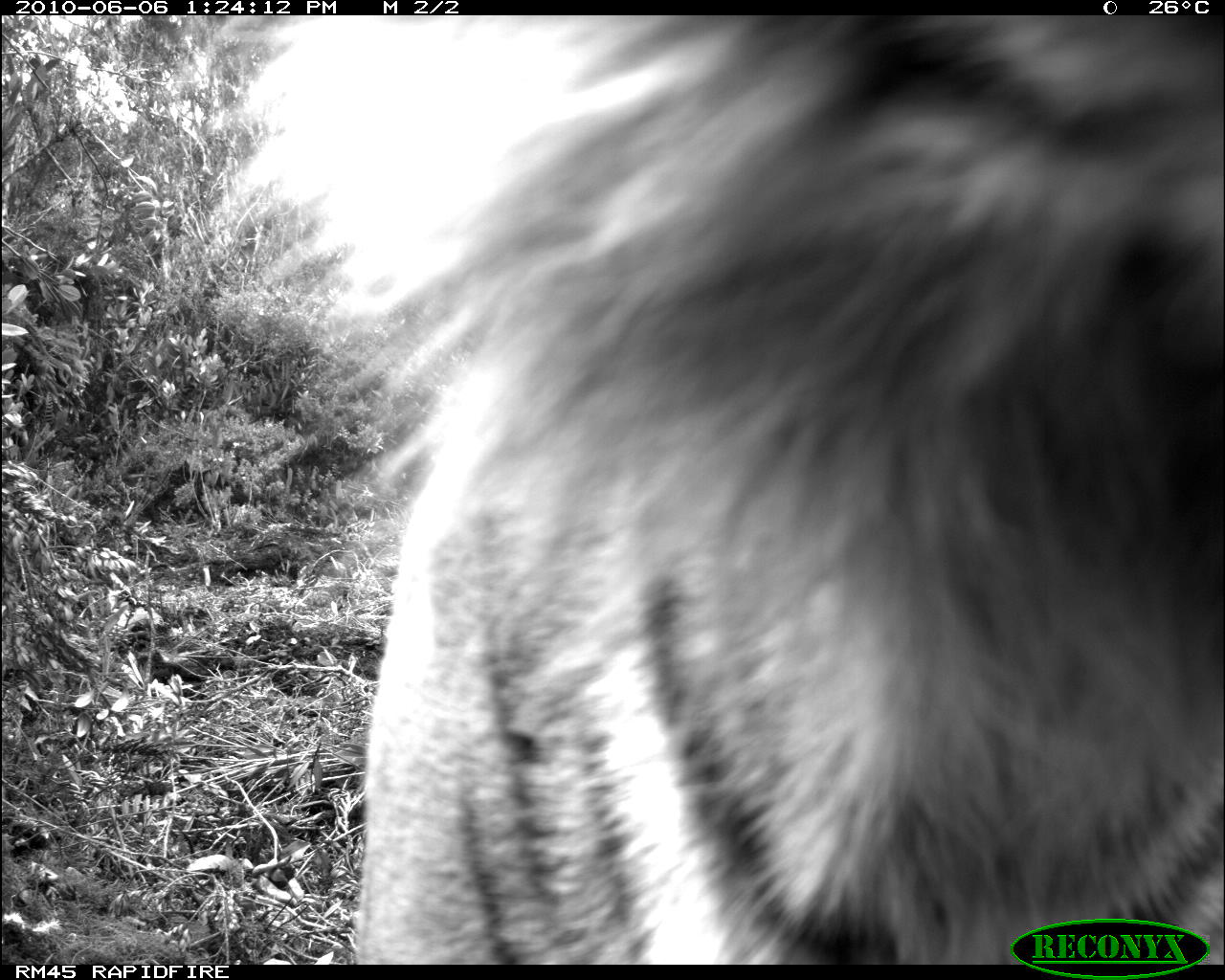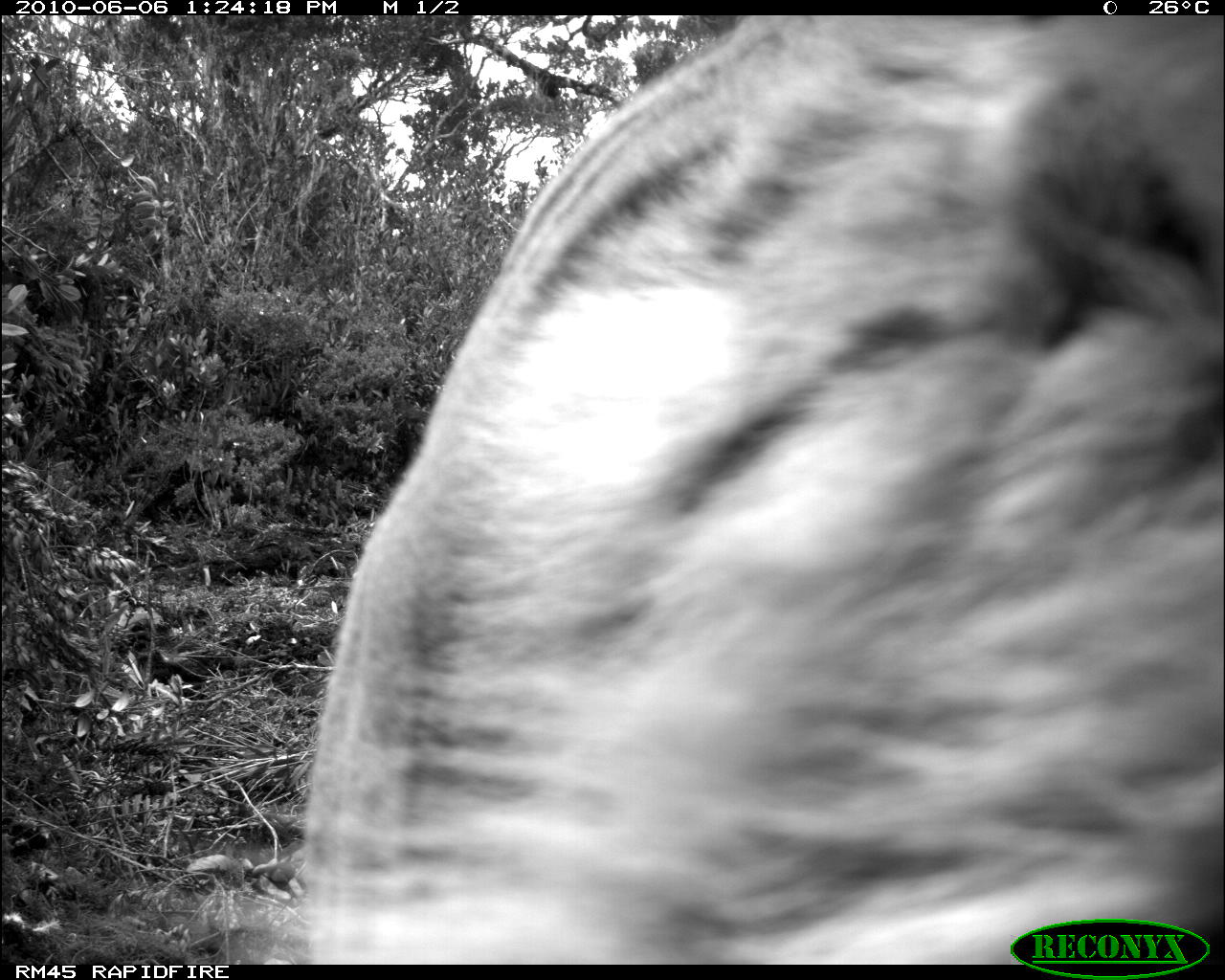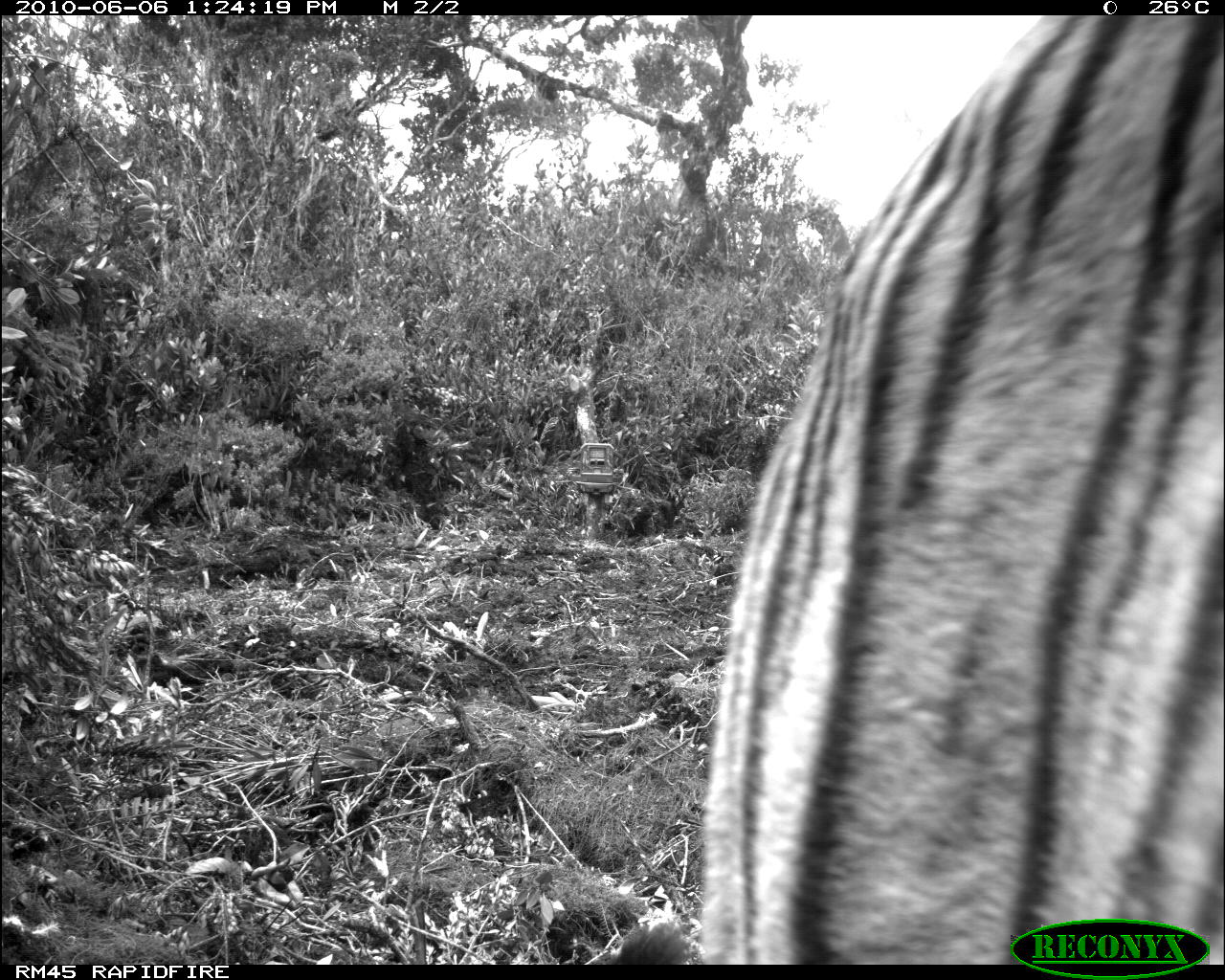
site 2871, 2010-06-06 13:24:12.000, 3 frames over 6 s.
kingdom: Animalia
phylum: Chordata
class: Mammalia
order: Carnivora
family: Felidae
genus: Panthera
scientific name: Panthera tigris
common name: tiger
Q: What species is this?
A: Panthera tigris (tiger).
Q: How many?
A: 1.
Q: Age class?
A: Adult.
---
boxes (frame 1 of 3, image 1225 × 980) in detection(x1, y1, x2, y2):
panthera tigris: detection(173, 14, 1225, 963)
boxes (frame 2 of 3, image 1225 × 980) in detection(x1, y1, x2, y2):
panthera tigris: detection(207, 15, 1221, 964)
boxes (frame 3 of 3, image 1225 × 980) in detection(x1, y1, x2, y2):
panthera tigris: detection(608, 15, 1225, 964)